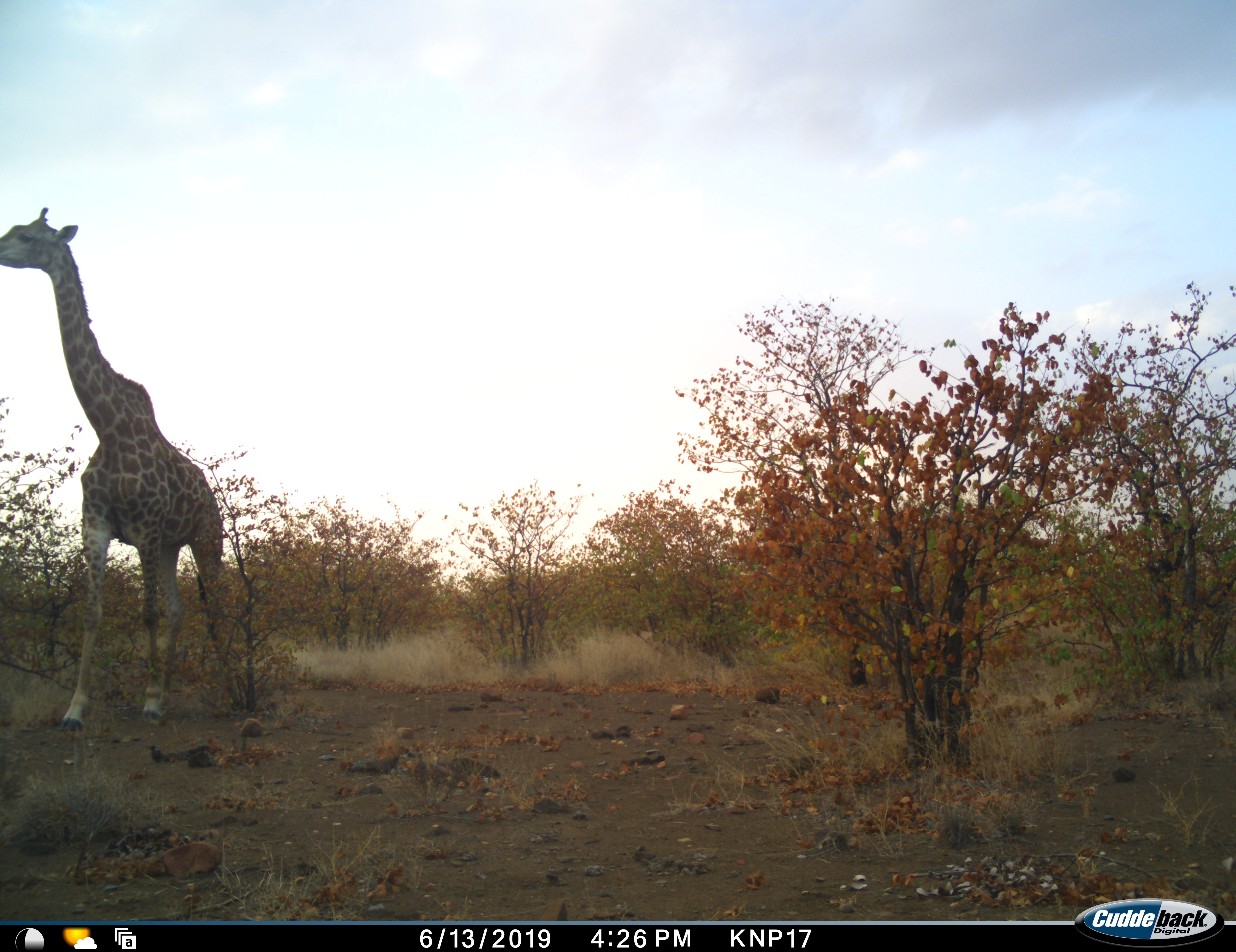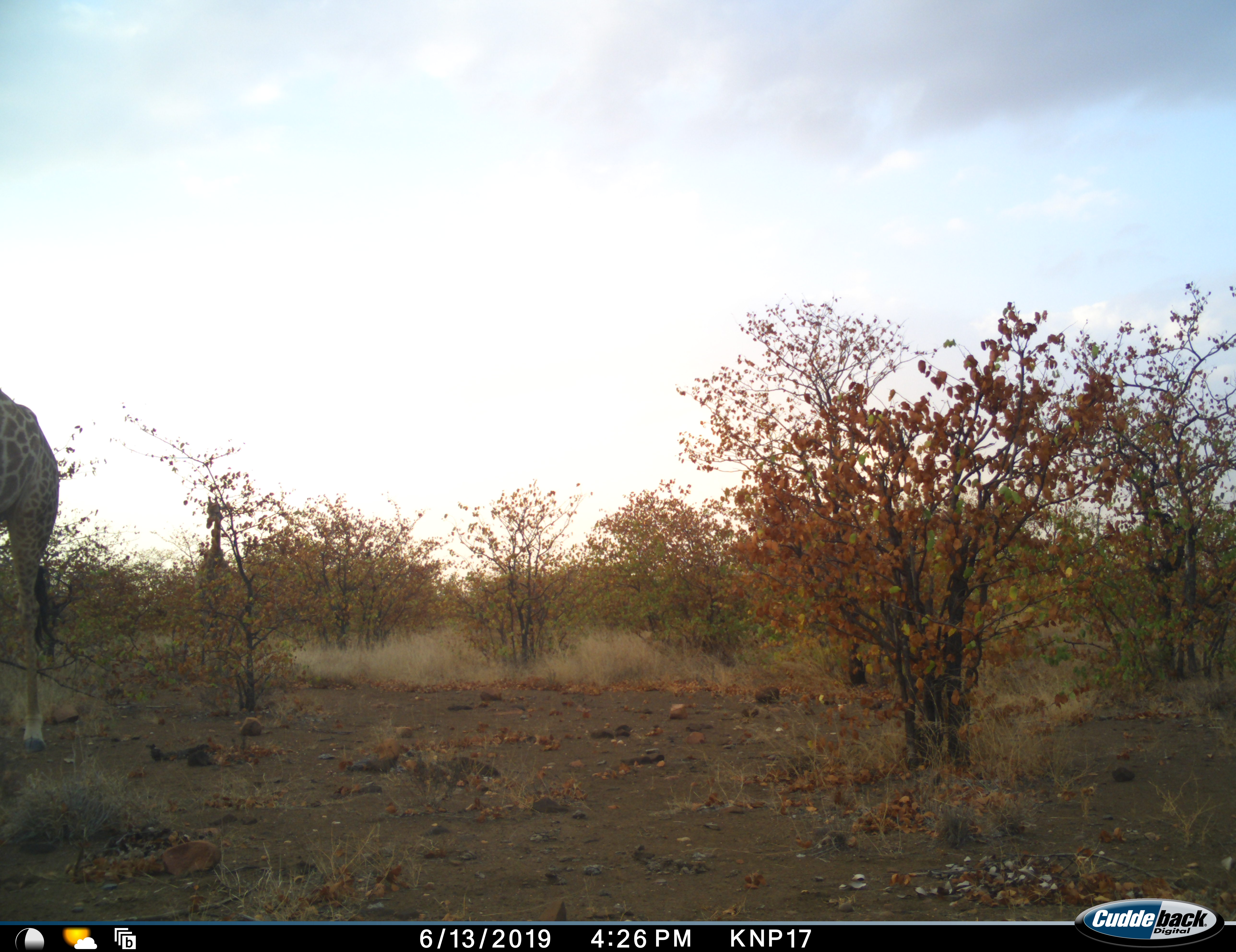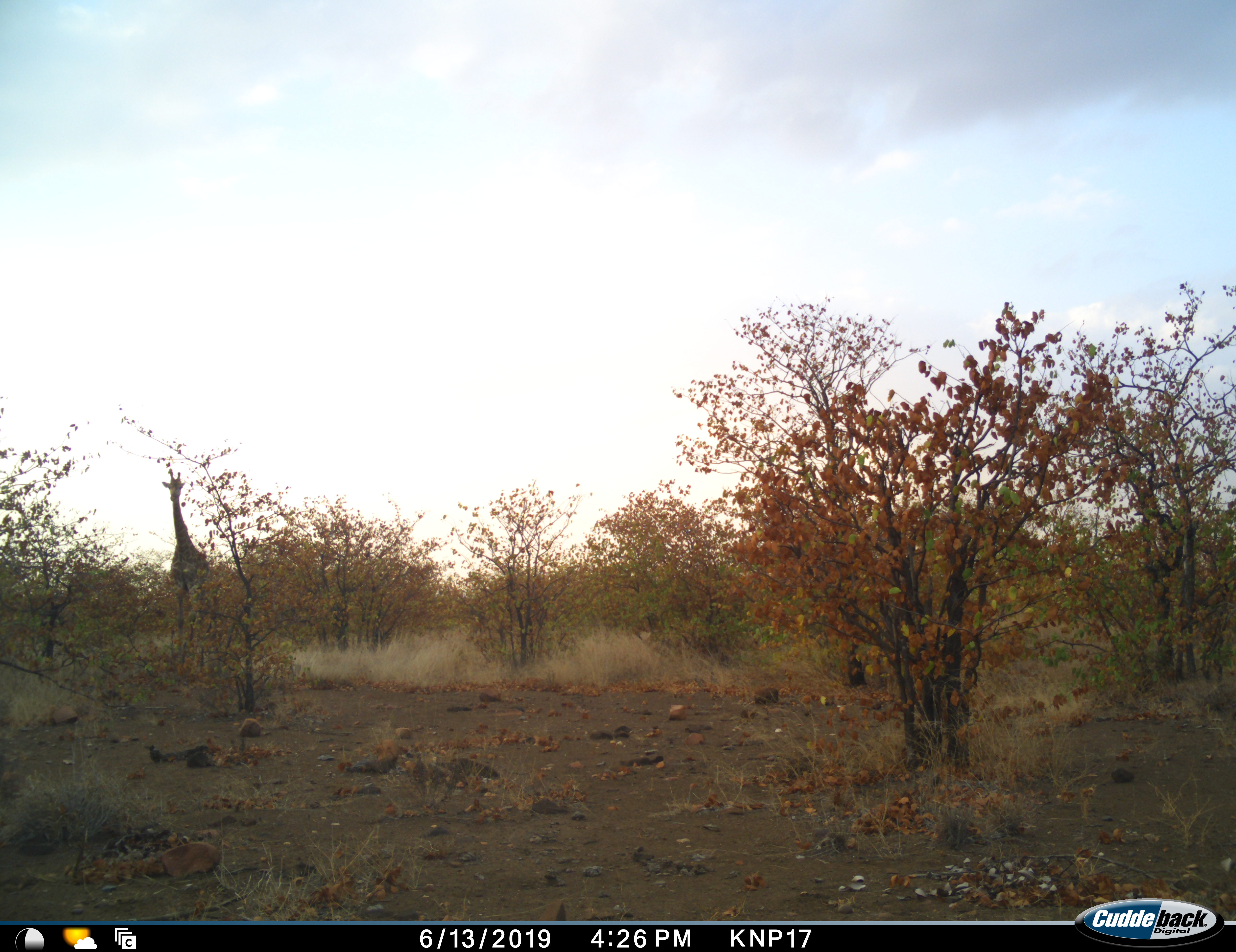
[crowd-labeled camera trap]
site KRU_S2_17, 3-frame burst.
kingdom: Animalia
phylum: Chordata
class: Mammalia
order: Artiodactyla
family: Giraffidae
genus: Giraffa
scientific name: Giraffa camelopardalis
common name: giraffe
Giraffe (Giraffa camelopardalis), count 2. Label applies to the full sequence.